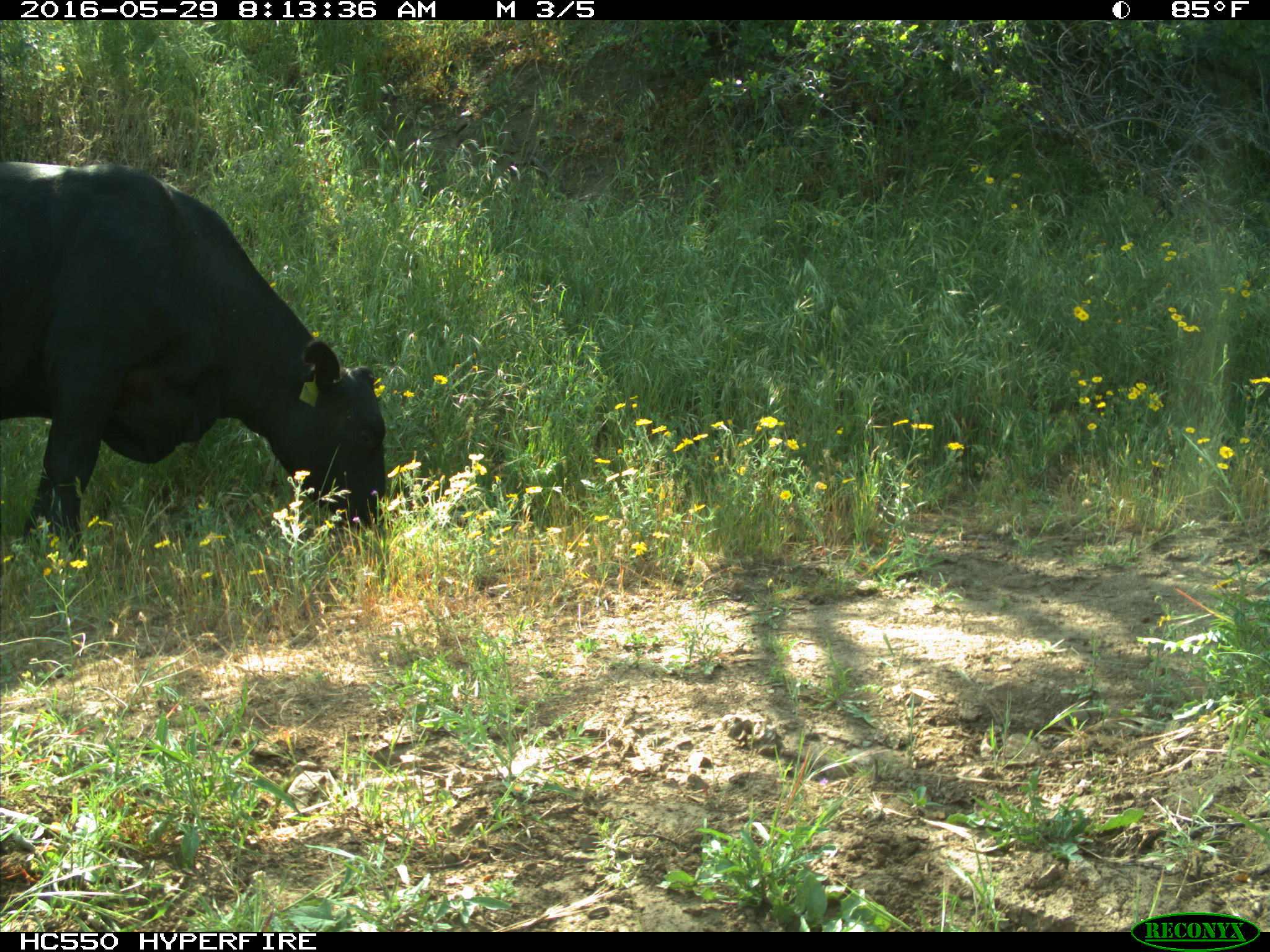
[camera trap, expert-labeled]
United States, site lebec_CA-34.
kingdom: Animalia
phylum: Chordata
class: Mammalia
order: Artiodactyla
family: Bovidae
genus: Bos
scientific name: Bos taurus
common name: domestic cow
Bos taurus (domestic cow).